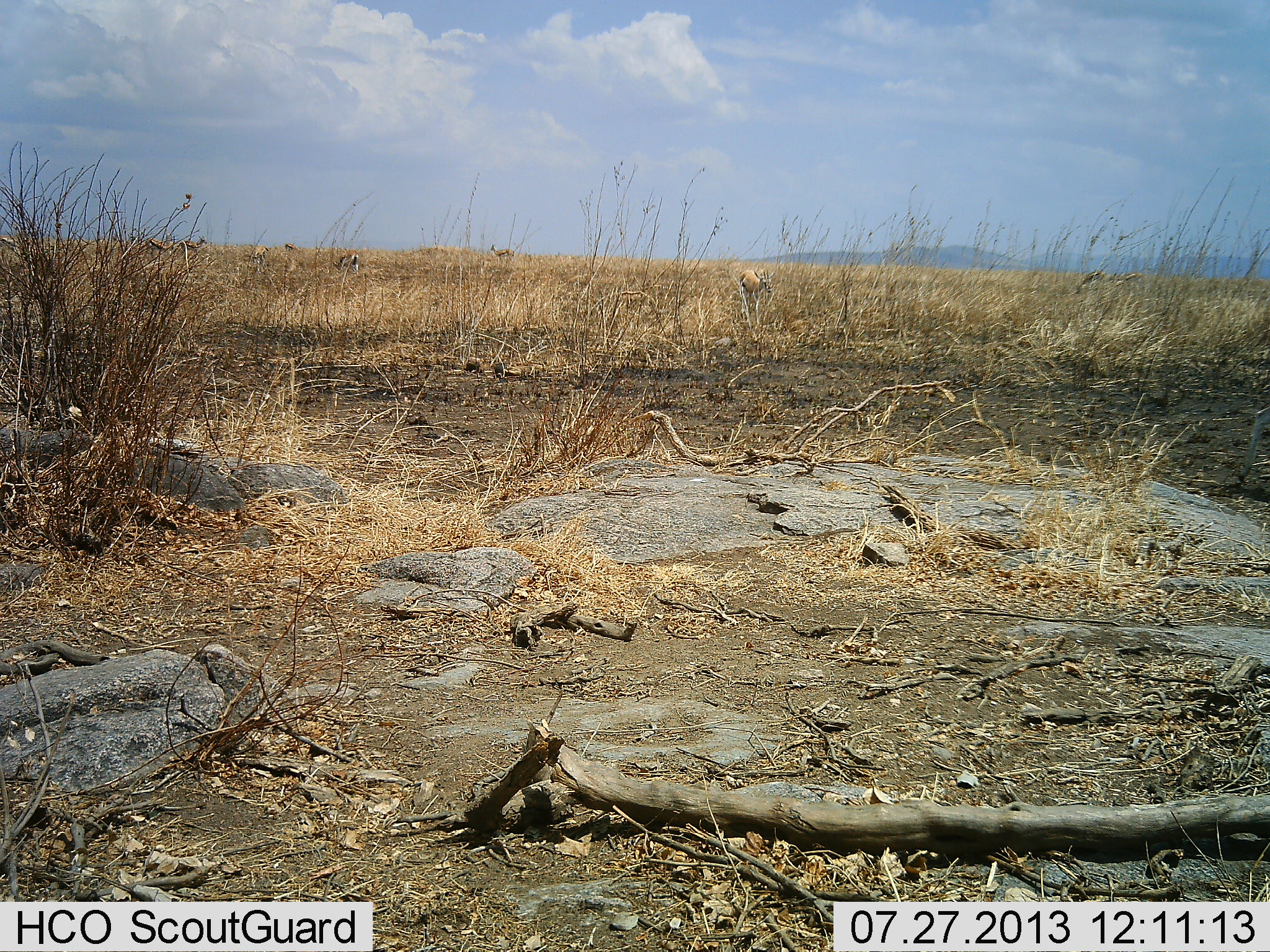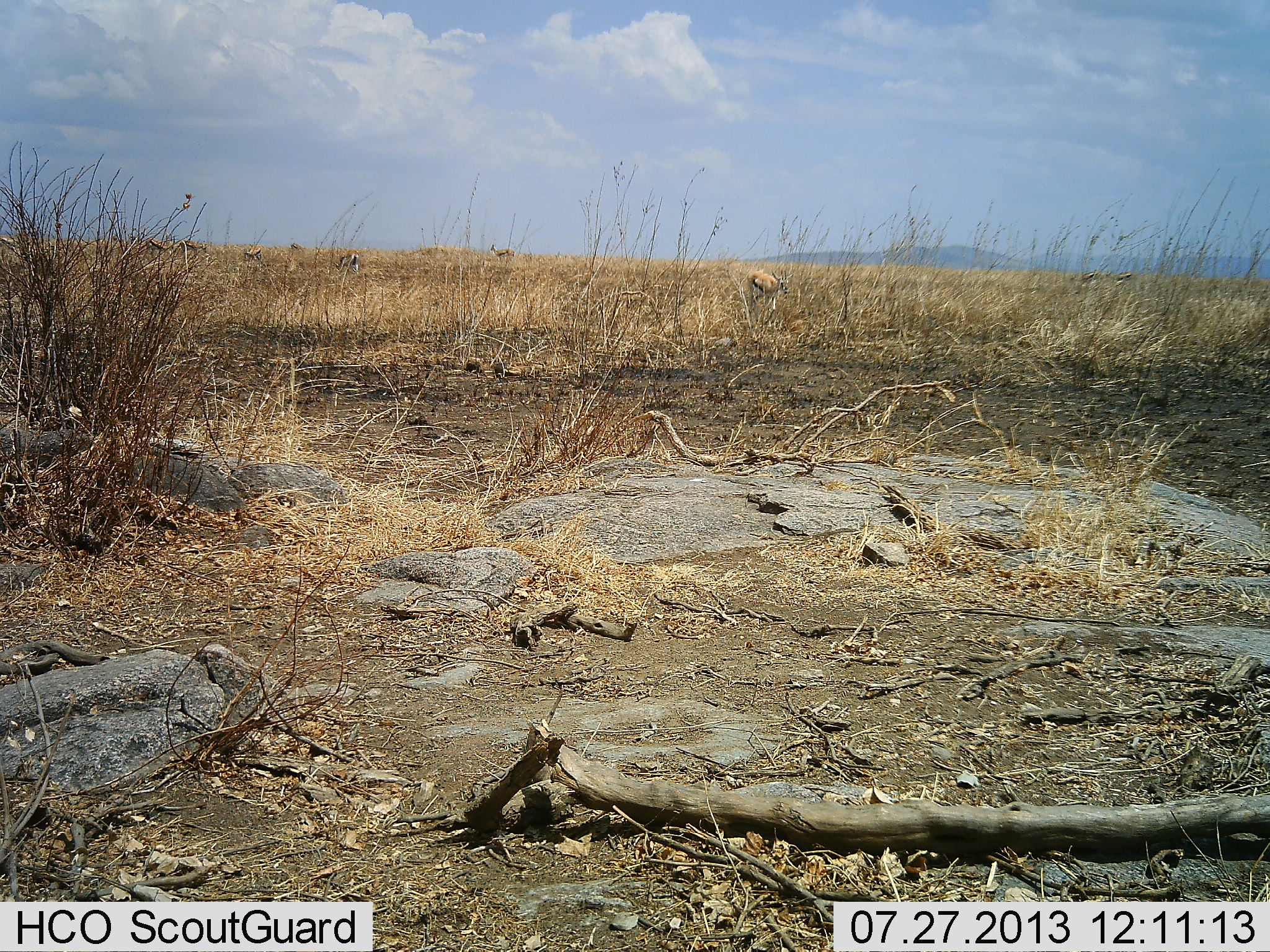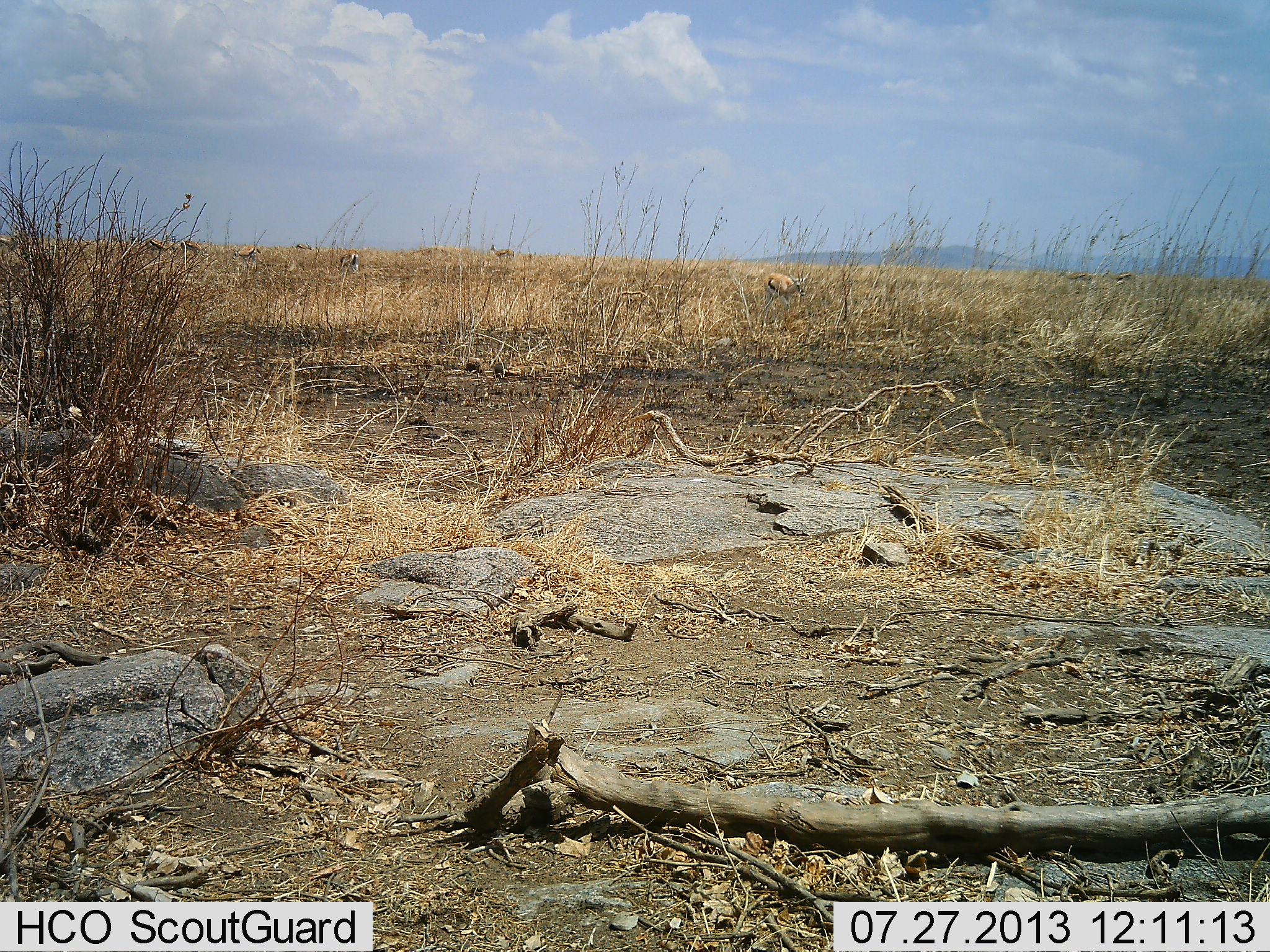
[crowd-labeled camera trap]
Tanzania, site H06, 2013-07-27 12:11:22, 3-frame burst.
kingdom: Animalia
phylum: Chordata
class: Mammalia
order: Artiodactyla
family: Bovidae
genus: Eudorcas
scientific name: Eudorcas thomsonii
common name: thomson's gazelle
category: gazellethomsons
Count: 8.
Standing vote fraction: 50%.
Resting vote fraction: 10%.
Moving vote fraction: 50%.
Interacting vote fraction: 0%.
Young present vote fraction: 0%.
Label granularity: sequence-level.